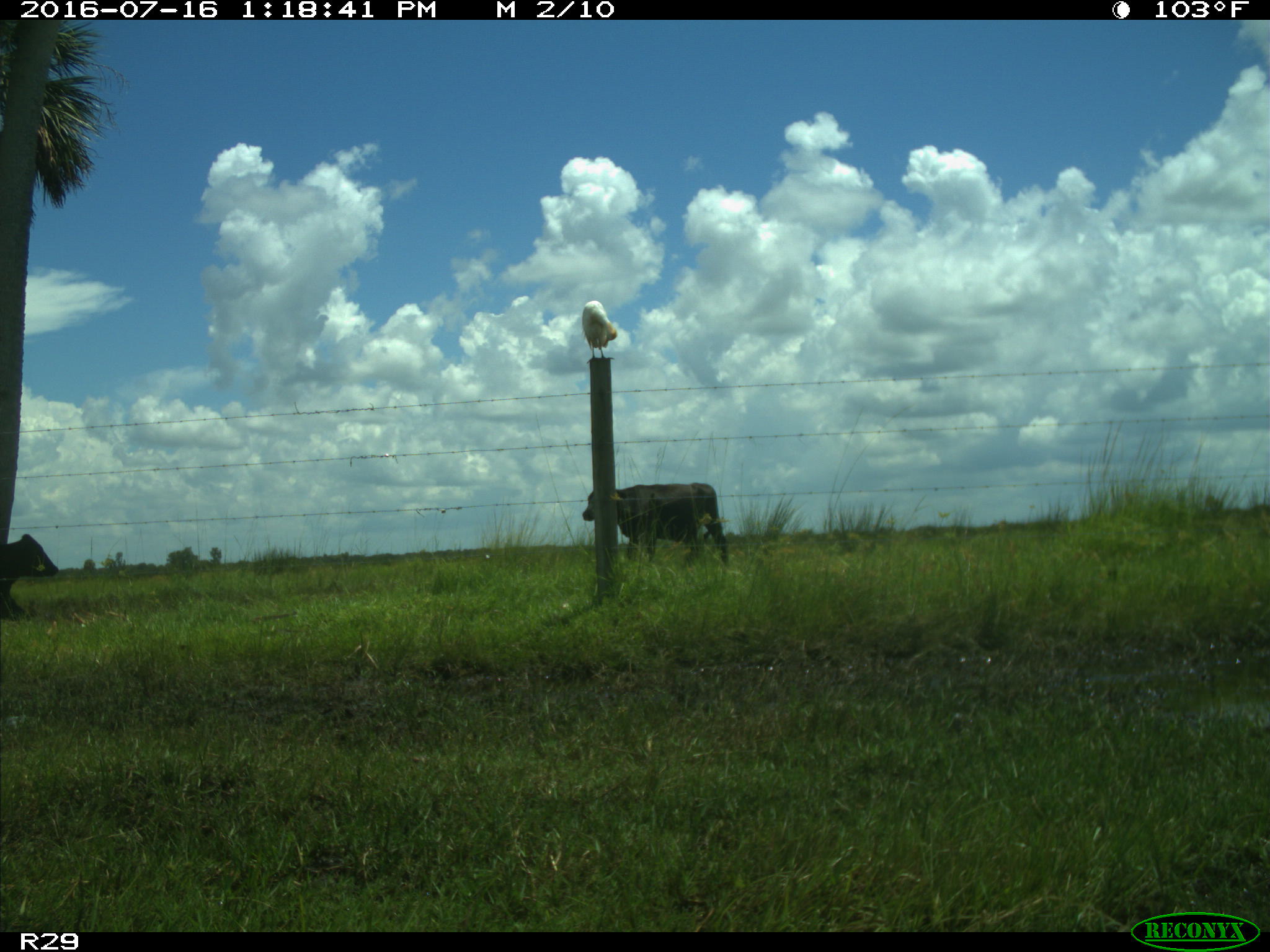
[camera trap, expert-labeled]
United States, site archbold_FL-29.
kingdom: Animalia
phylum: Chordata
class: Mammalia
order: Artiodactyla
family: Bovidae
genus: Bos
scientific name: Bos taurus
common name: domestic cow